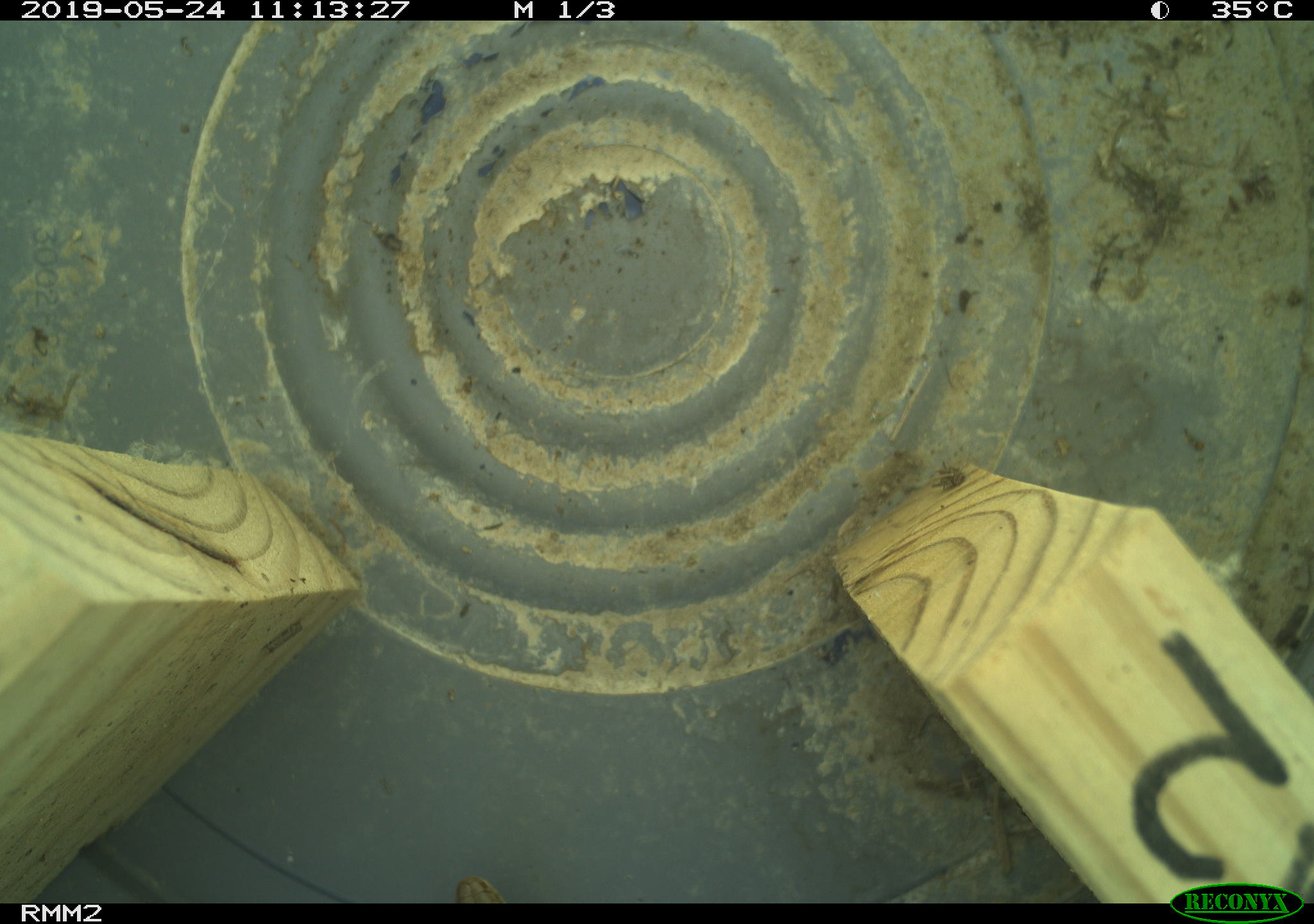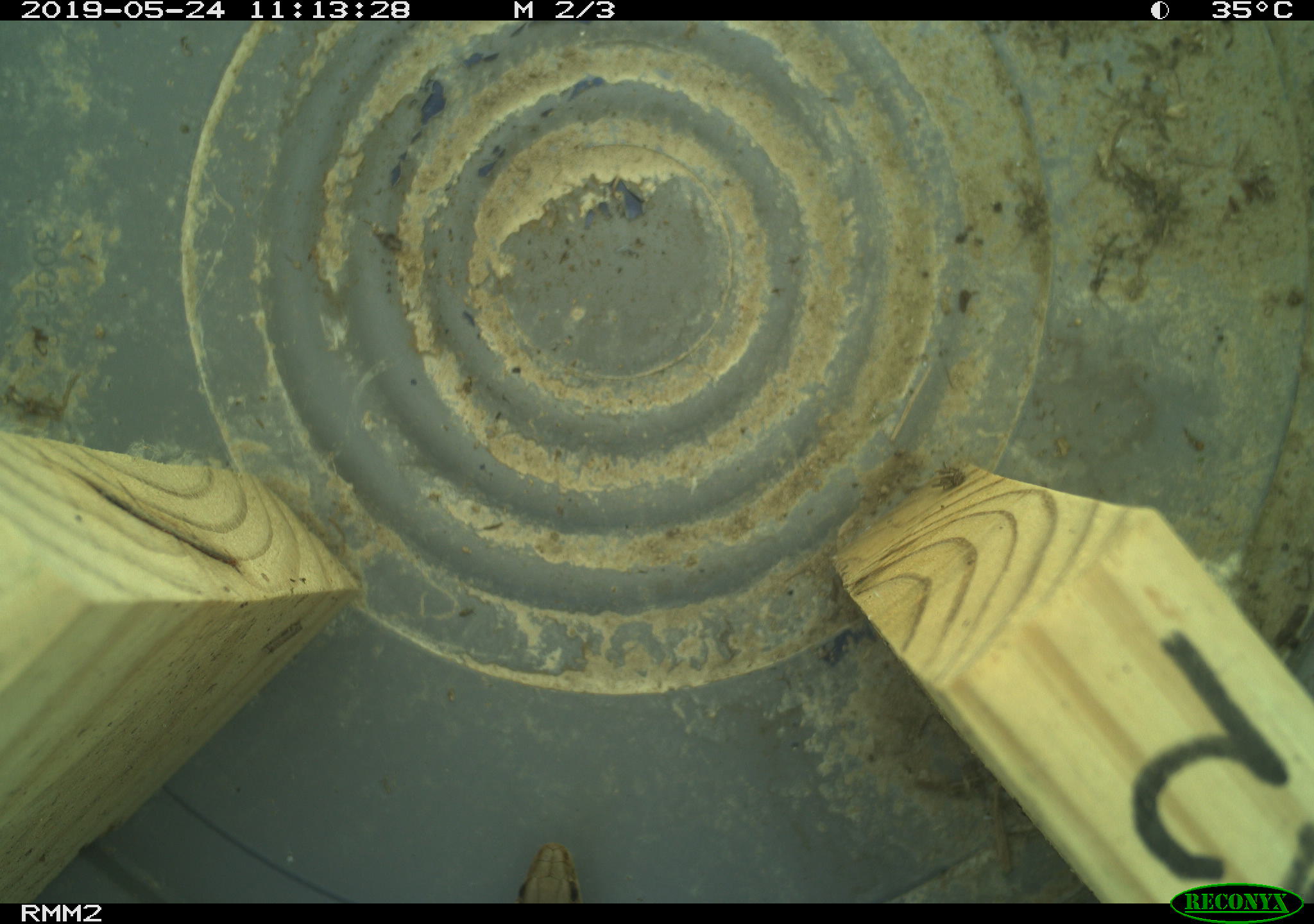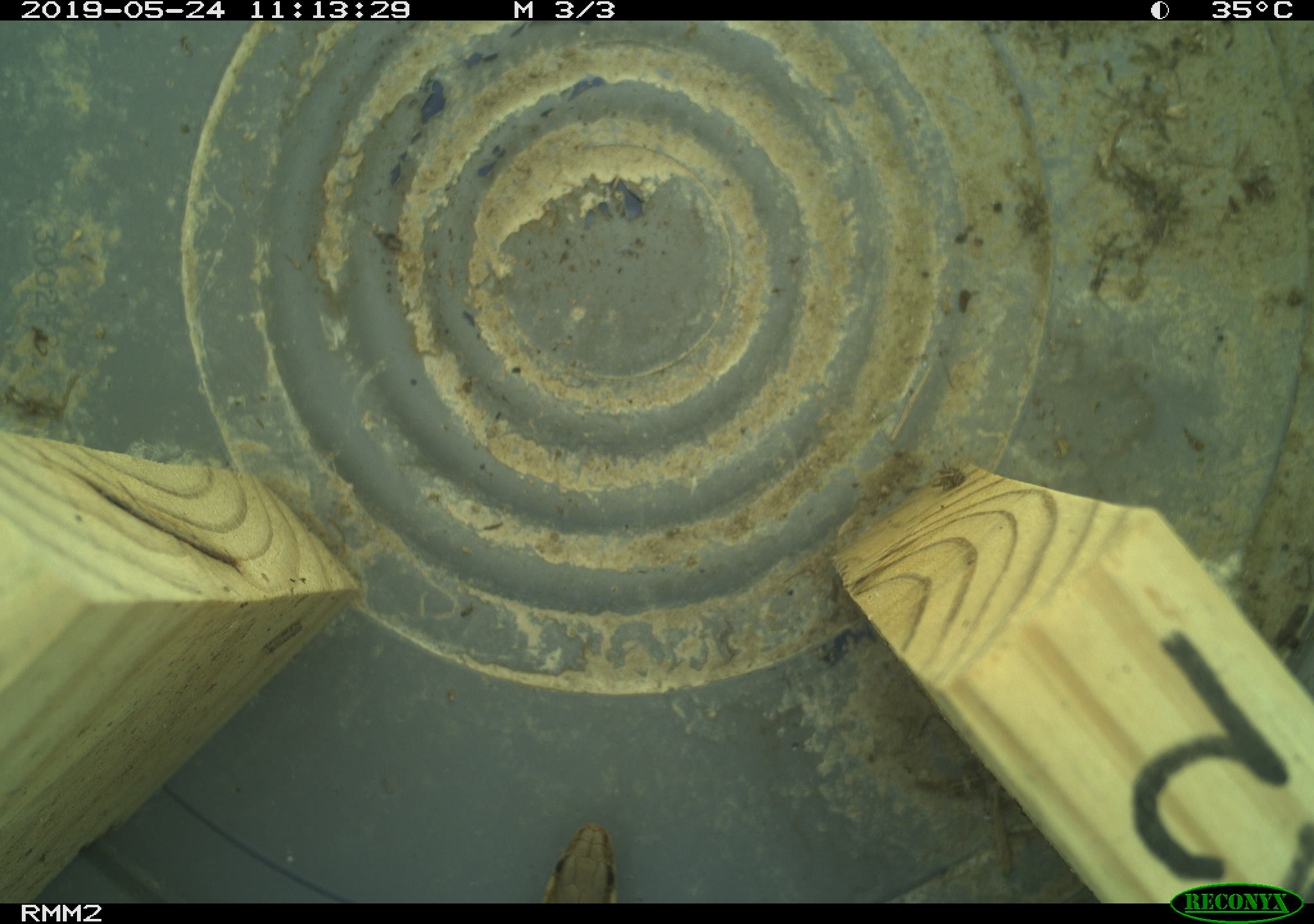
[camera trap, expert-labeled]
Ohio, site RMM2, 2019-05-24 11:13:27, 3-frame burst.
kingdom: Animalia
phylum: Chordata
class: Reptilia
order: Squamata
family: Colubridae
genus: Thamnophis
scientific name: Thamnophis sirtalis sirtalis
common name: eastern gartersnake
Eastern gartersnake (Thamnophis sirtalis sirtalis).